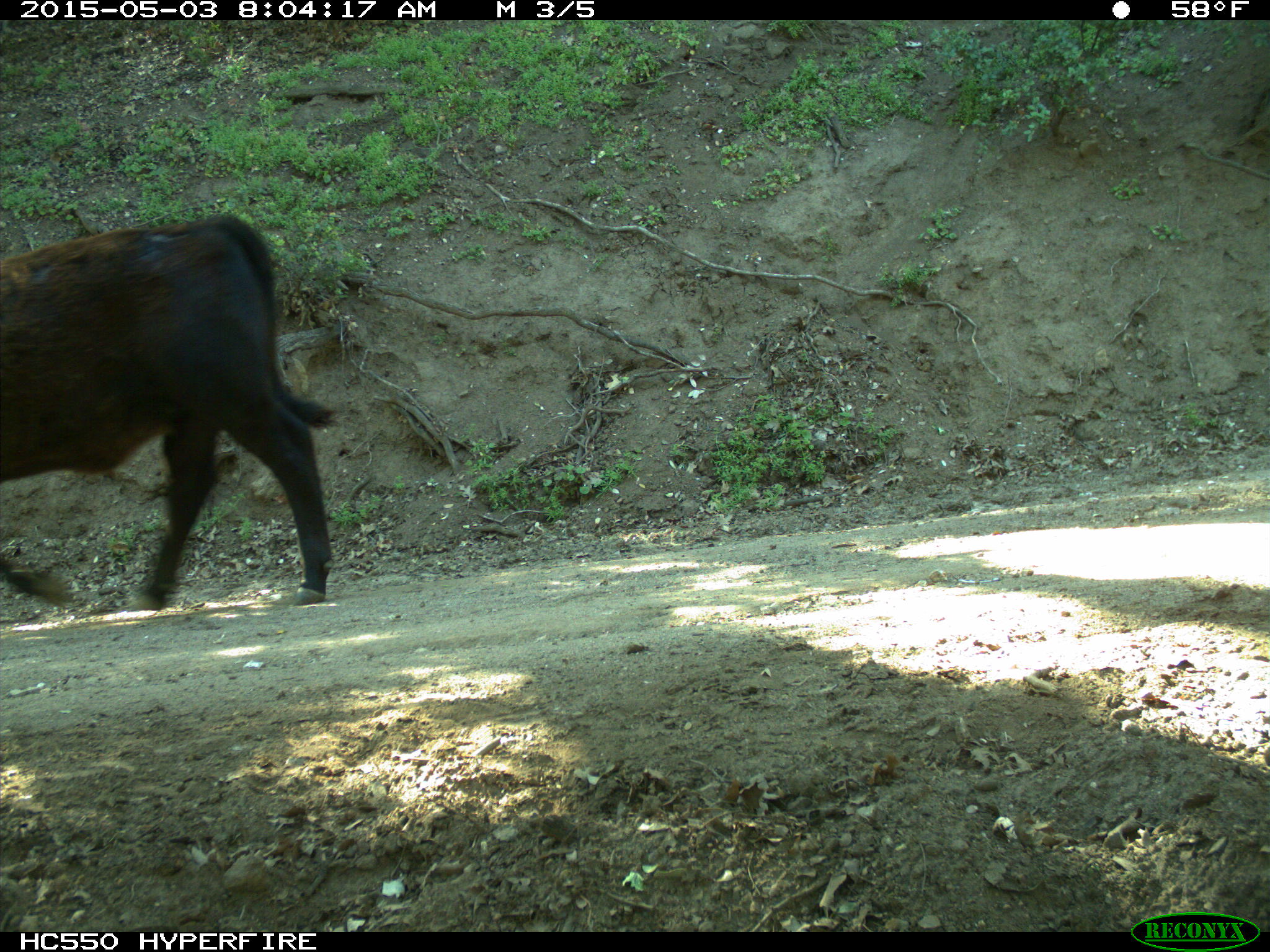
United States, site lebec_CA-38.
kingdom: Animalia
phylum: Chordata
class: Mammalia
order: Artiodactyla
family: Bovidae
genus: Bos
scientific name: Bos taurus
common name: domestic cow